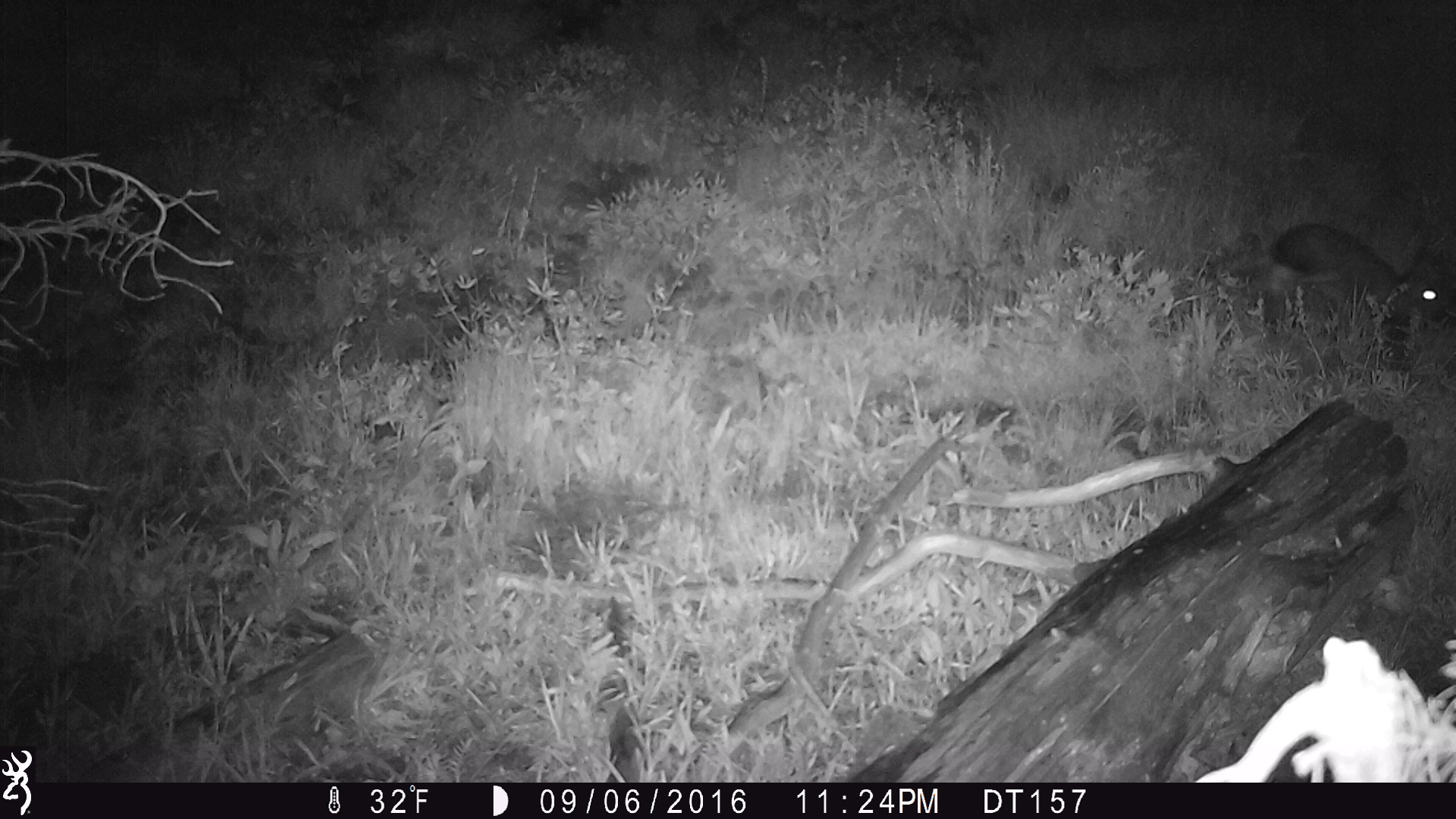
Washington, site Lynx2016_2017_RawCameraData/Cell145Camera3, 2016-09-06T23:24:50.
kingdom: Animalia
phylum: Chordata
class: Mammalia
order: Lagomorpha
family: Leporidae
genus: Lepus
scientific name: Lepus americanus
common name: snowshoe hare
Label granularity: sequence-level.